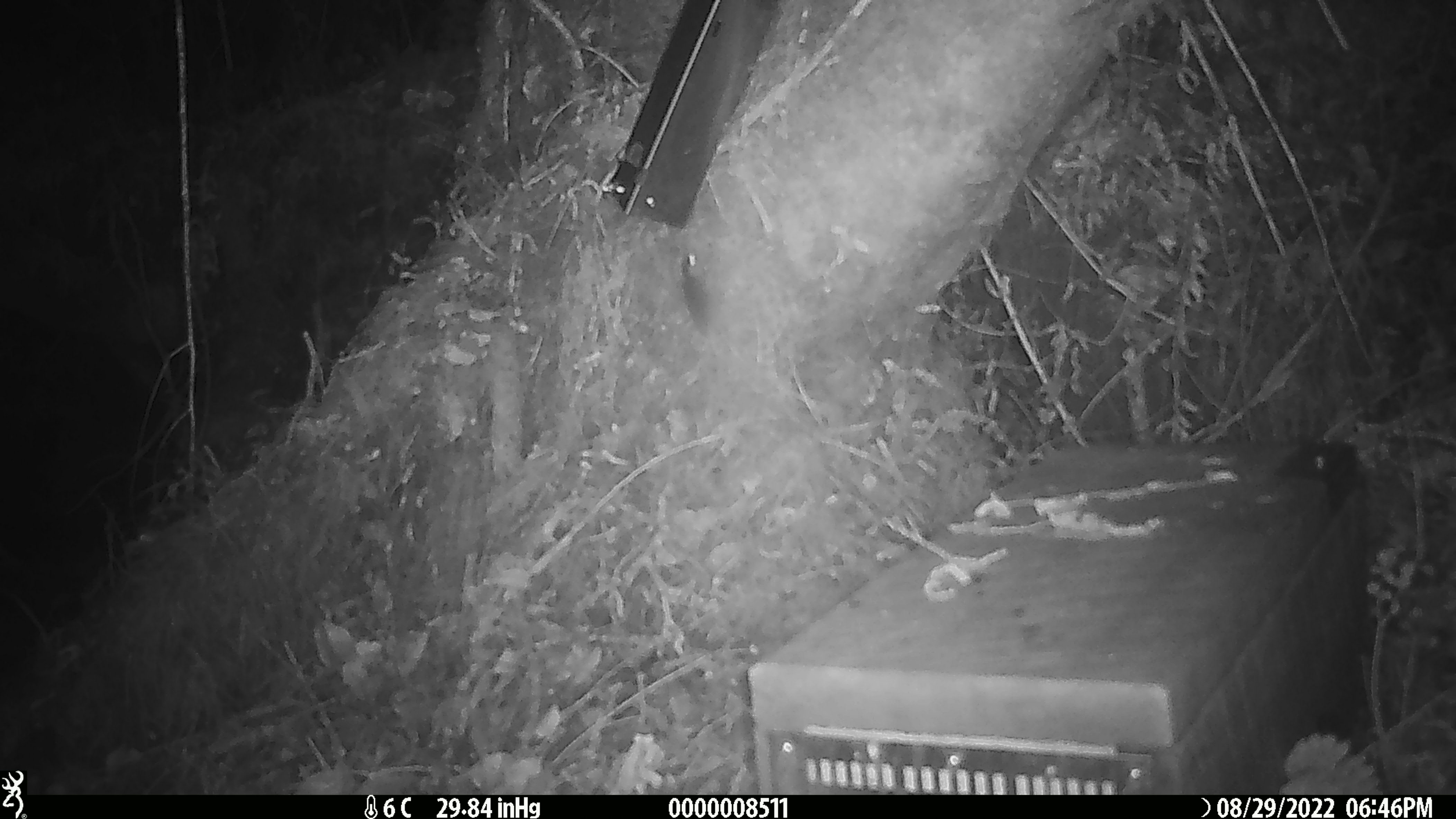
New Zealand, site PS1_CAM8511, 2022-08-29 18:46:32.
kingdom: Animalia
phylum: Chordata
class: Mammalia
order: Rodentia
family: Muridae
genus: Mus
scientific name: Mus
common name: mouse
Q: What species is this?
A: Mouse (Mus).